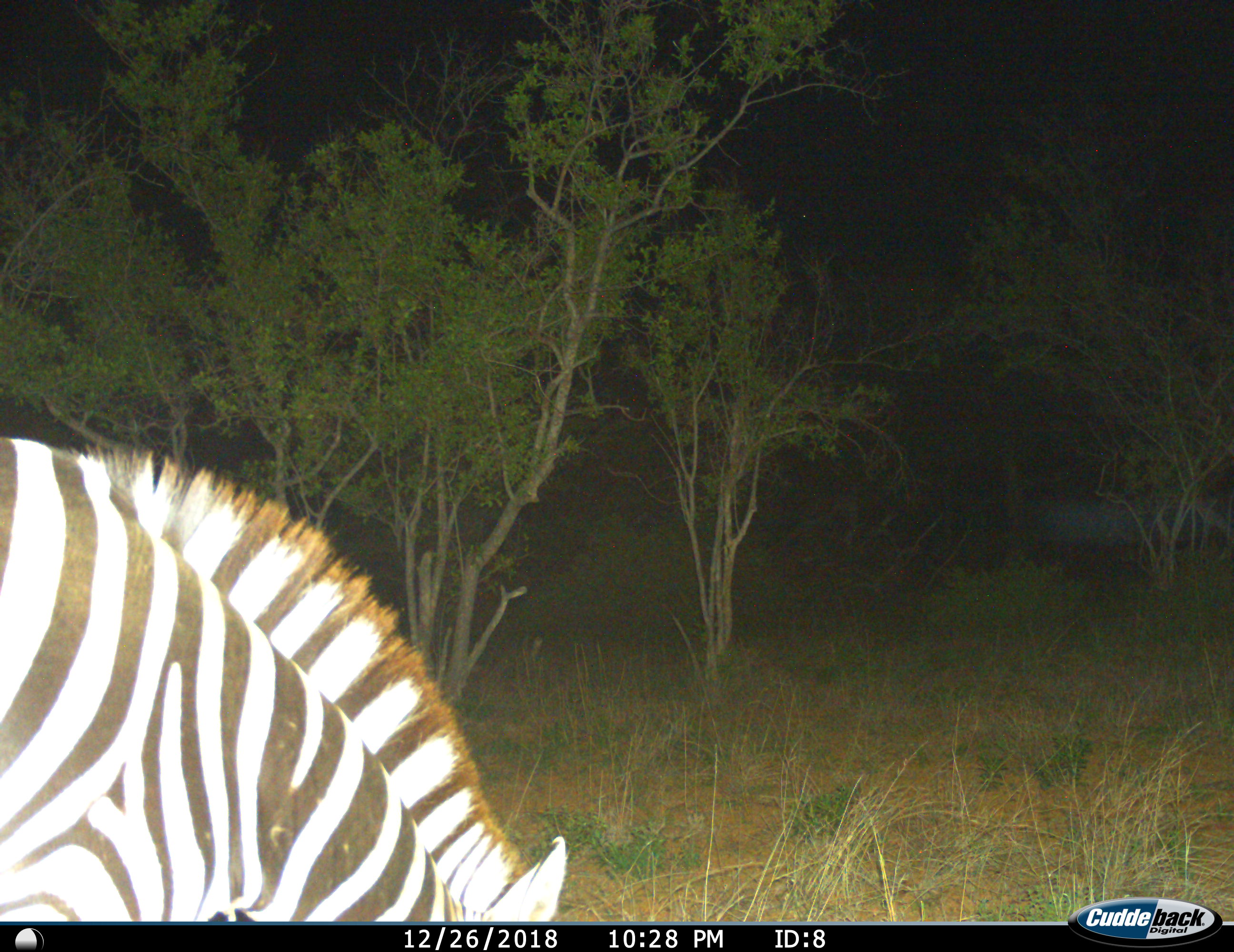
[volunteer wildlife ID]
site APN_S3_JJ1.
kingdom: Animalia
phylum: Chordata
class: Mammalia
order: Perissodactyla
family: Equidae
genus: Equus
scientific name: Equus quagga burchellii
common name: burchell's zebra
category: zebraburchells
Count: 1.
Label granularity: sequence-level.